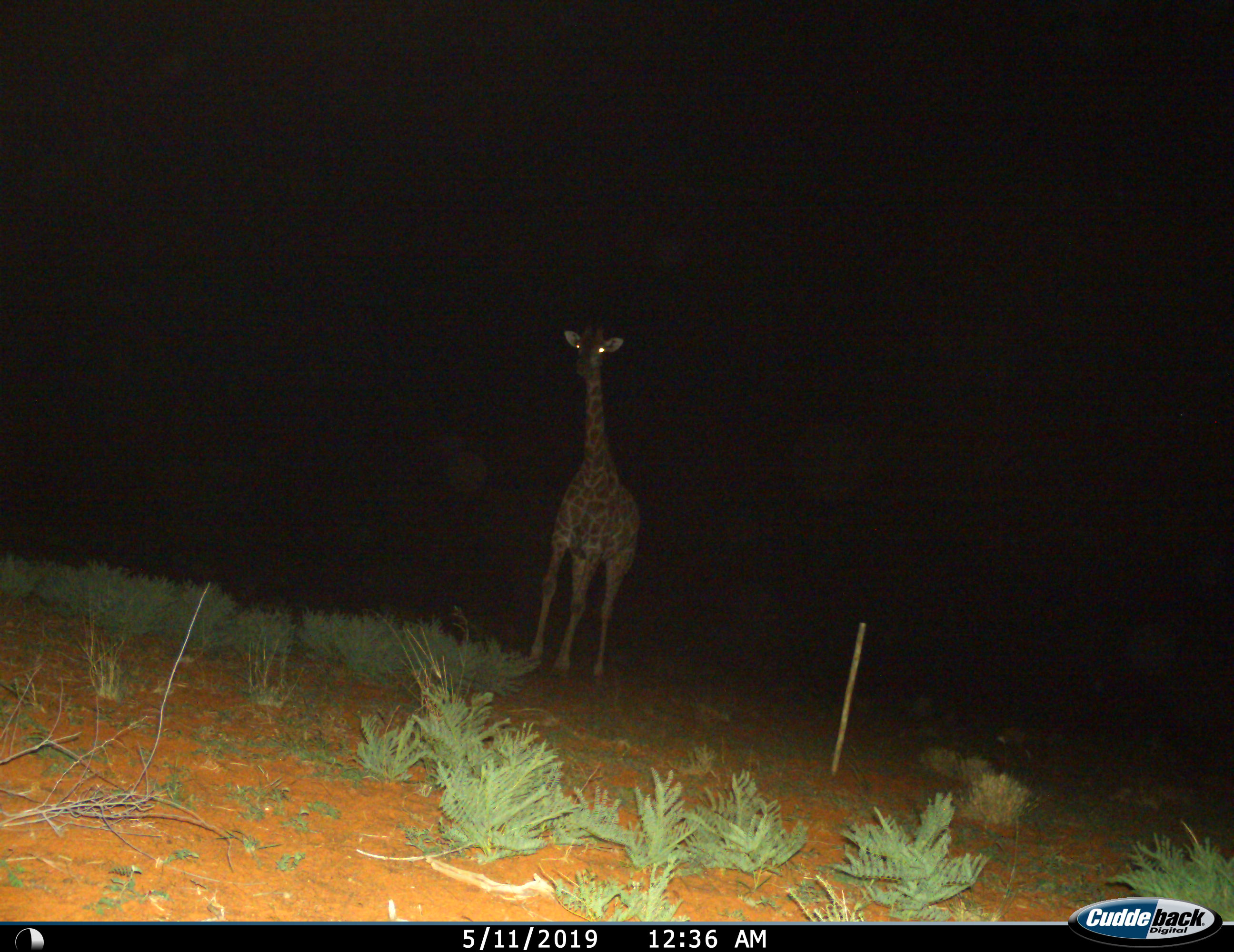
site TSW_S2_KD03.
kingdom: Animalia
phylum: Chordata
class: Mammalia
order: Artiodactyla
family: Giraffidae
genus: Giraffa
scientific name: Giraffa camelopardalis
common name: giraffe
Giraffe (Giraffa camelopardalis), count 1. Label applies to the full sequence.